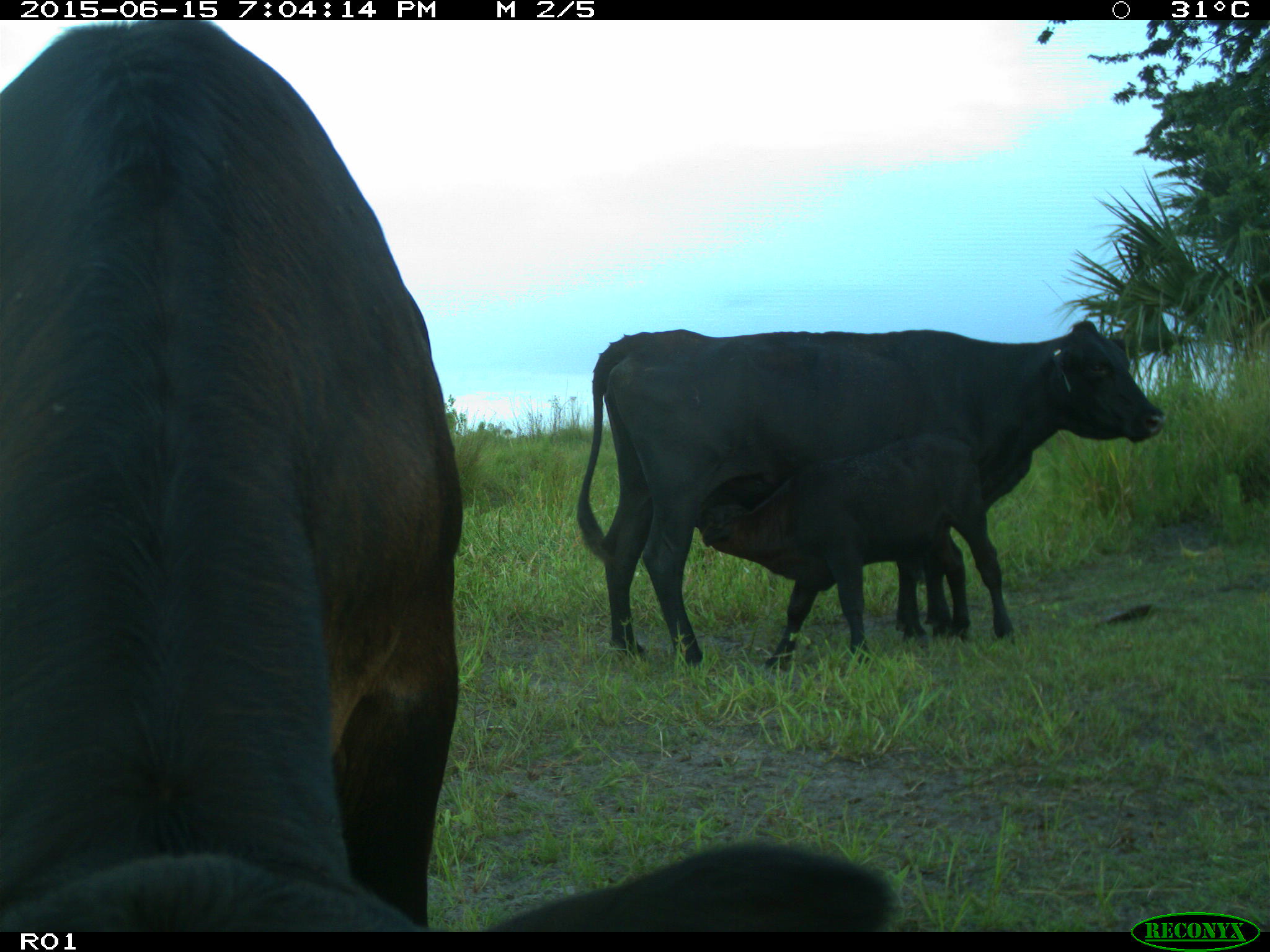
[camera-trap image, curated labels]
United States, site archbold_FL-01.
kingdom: Animalia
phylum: Chordata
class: Mammalia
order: Artiodactyla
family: Bovidae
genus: Bos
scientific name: Bos taurus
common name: domestic cow